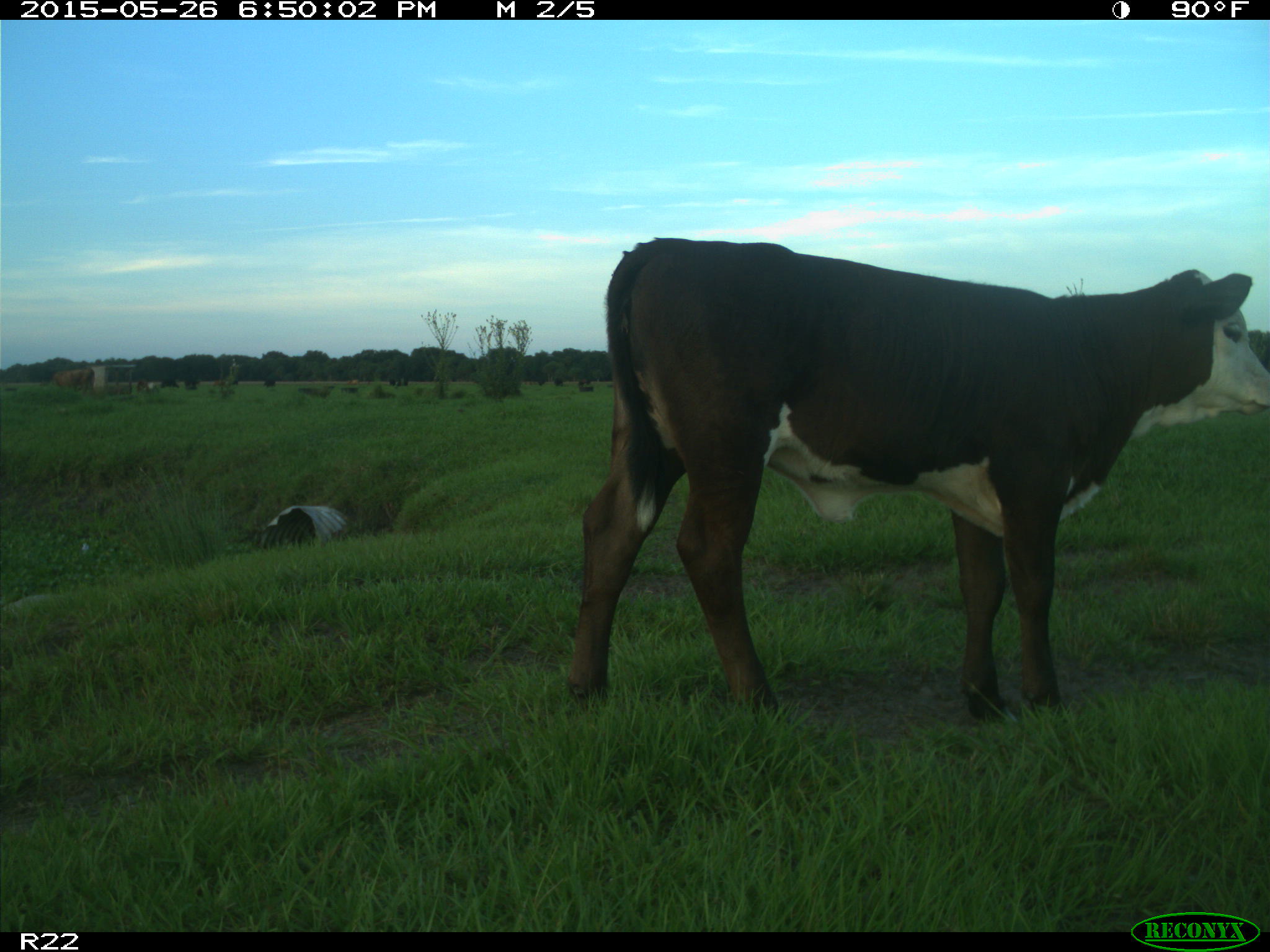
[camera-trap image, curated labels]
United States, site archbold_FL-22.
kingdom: Animalia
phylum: Chordata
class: Mammalia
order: Artiodactyla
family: Bovidae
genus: Bos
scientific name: Bos taurus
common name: domestic cow